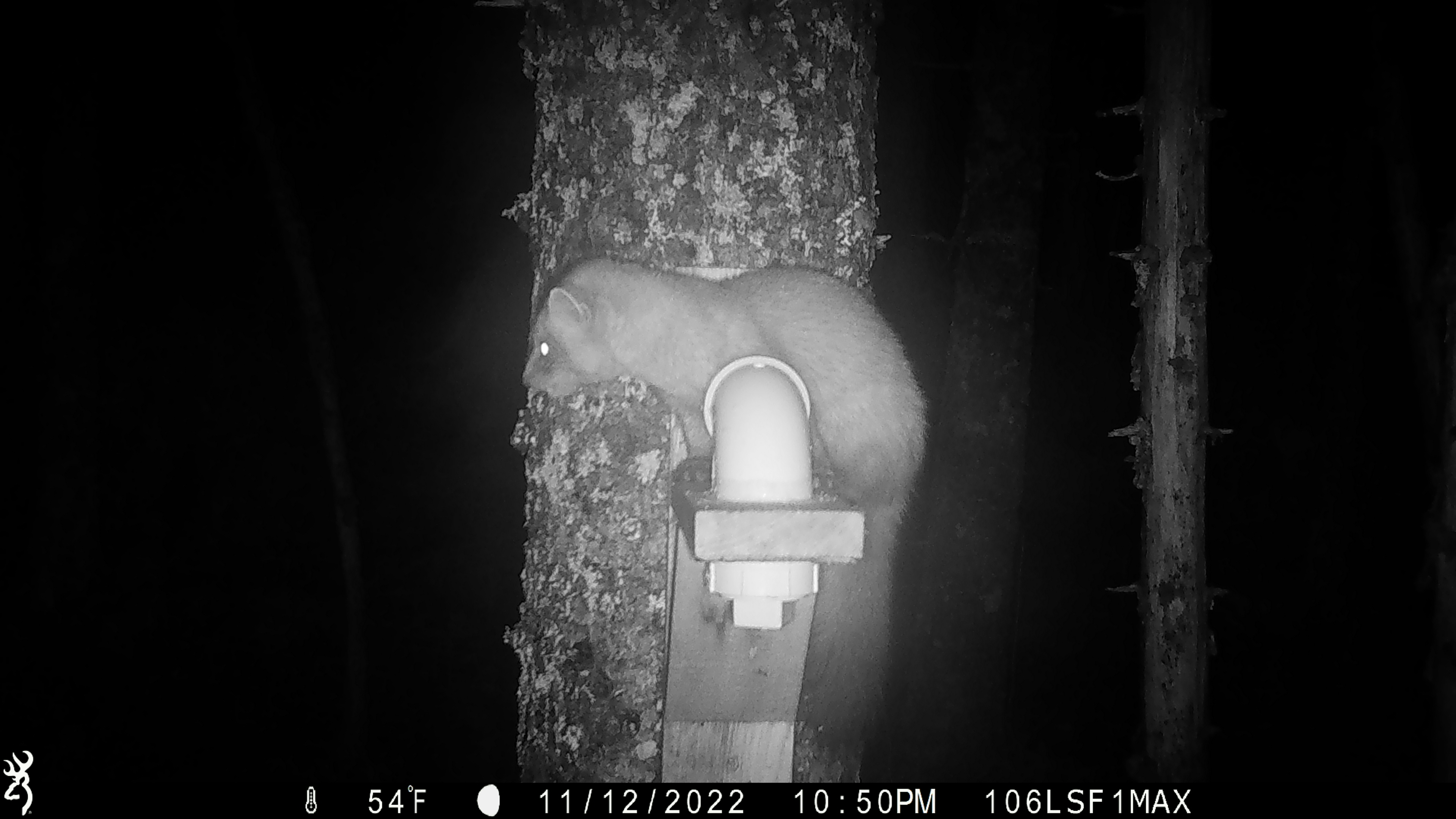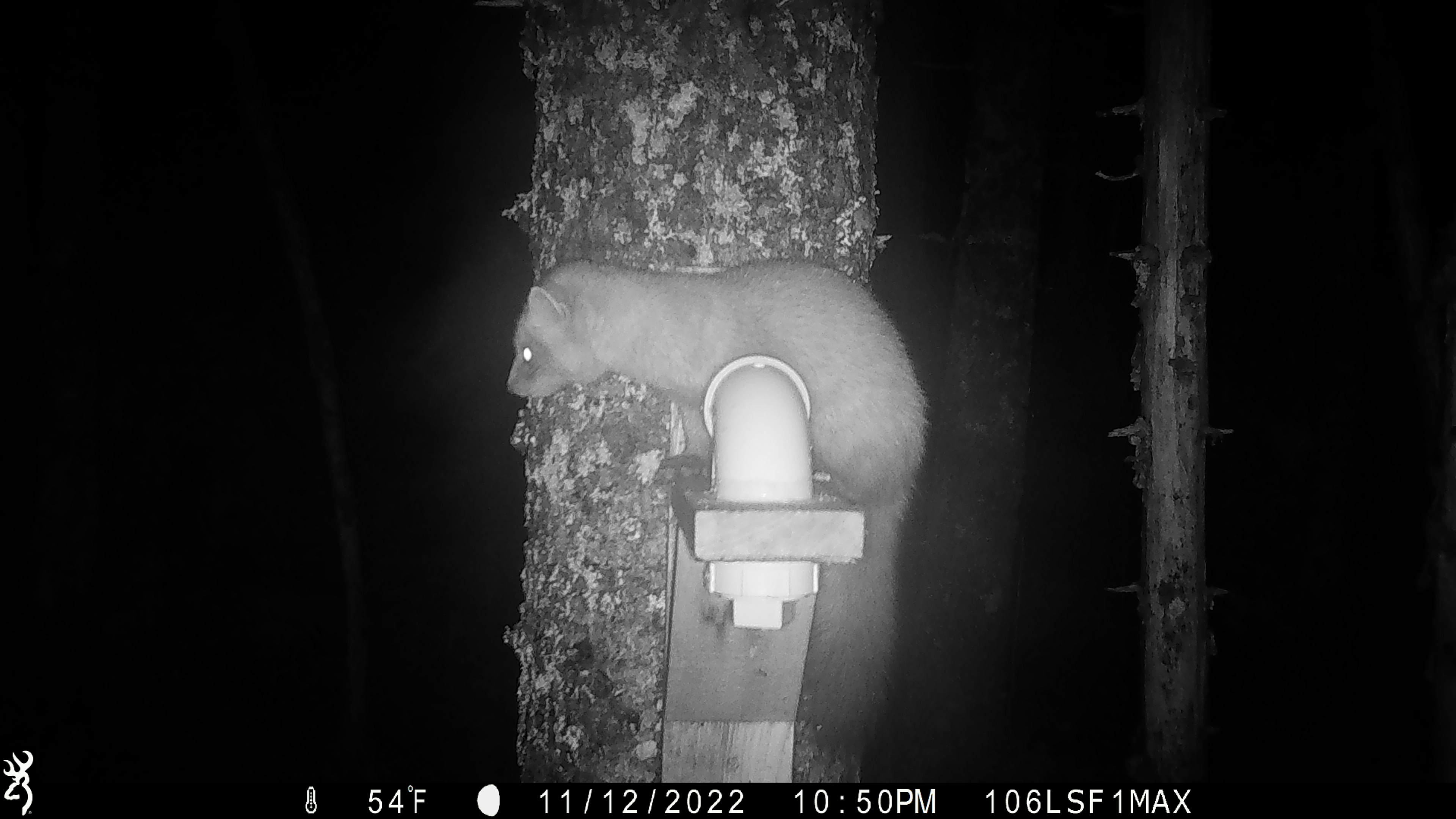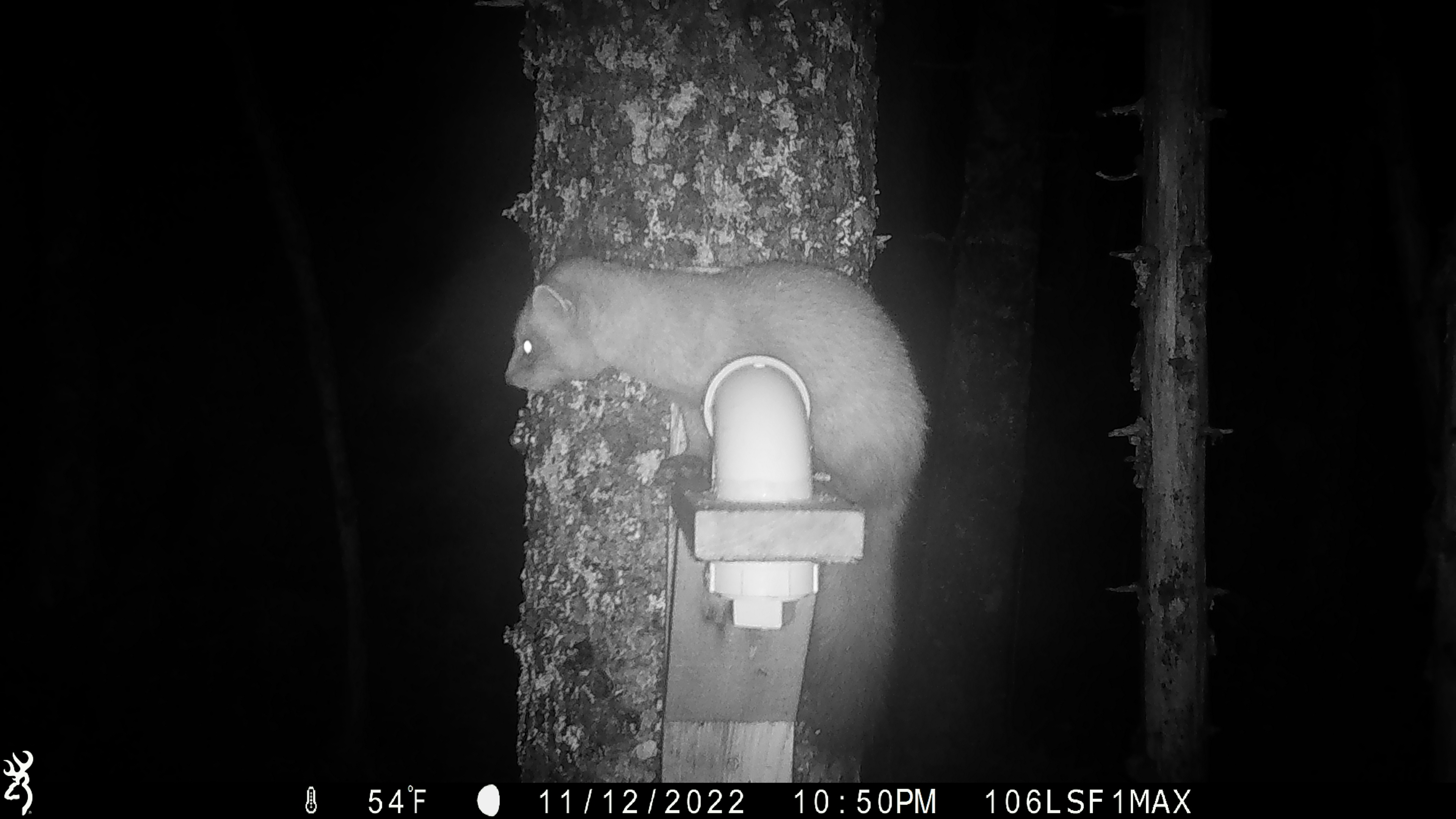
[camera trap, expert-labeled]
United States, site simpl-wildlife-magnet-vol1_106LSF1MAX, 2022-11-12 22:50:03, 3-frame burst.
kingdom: Animalia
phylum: Chordata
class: Mammalia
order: Carnivora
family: Mustelidae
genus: Martes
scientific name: Martes americana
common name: american marten